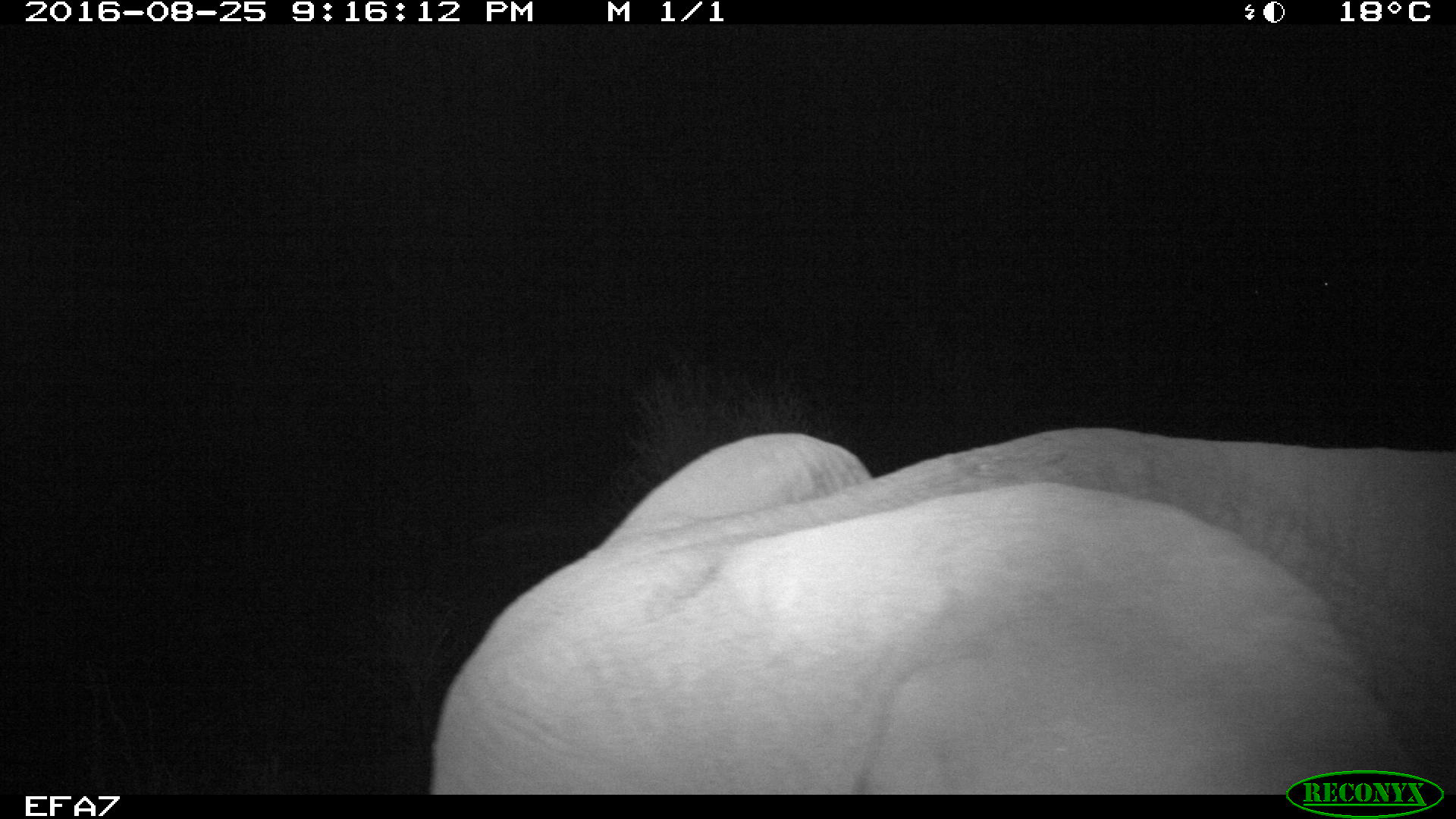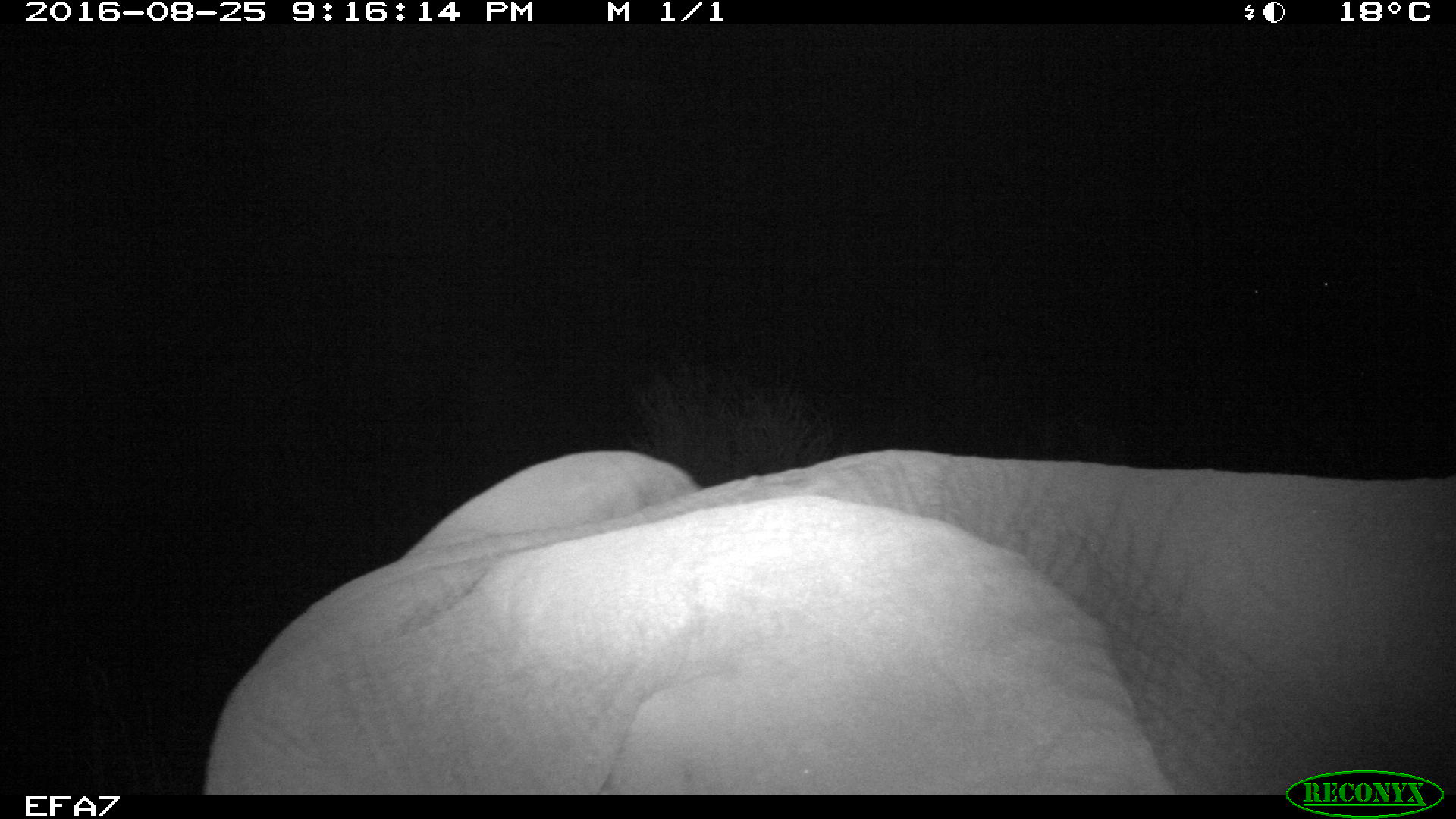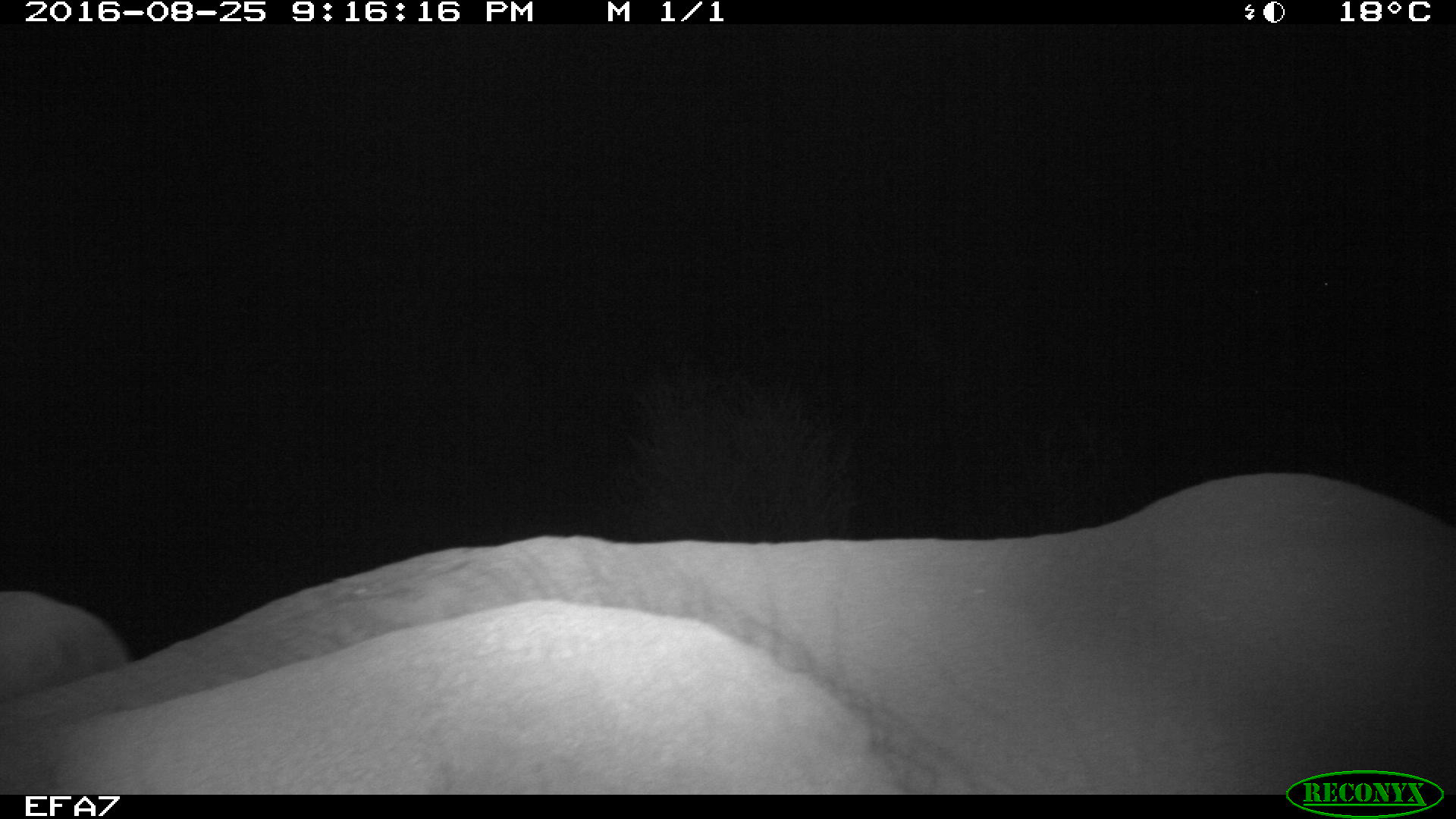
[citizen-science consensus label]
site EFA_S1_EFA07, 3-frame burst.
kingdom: Animalia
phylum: Chordata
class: Mammalia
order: Proboscidea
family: Elephantidae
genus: Loxodonta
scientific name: Loxodonta africana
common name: african bush elephant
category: elephant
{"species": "elephant (african bush elephant) (Loxodonta africana)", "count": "1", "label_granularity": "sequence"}